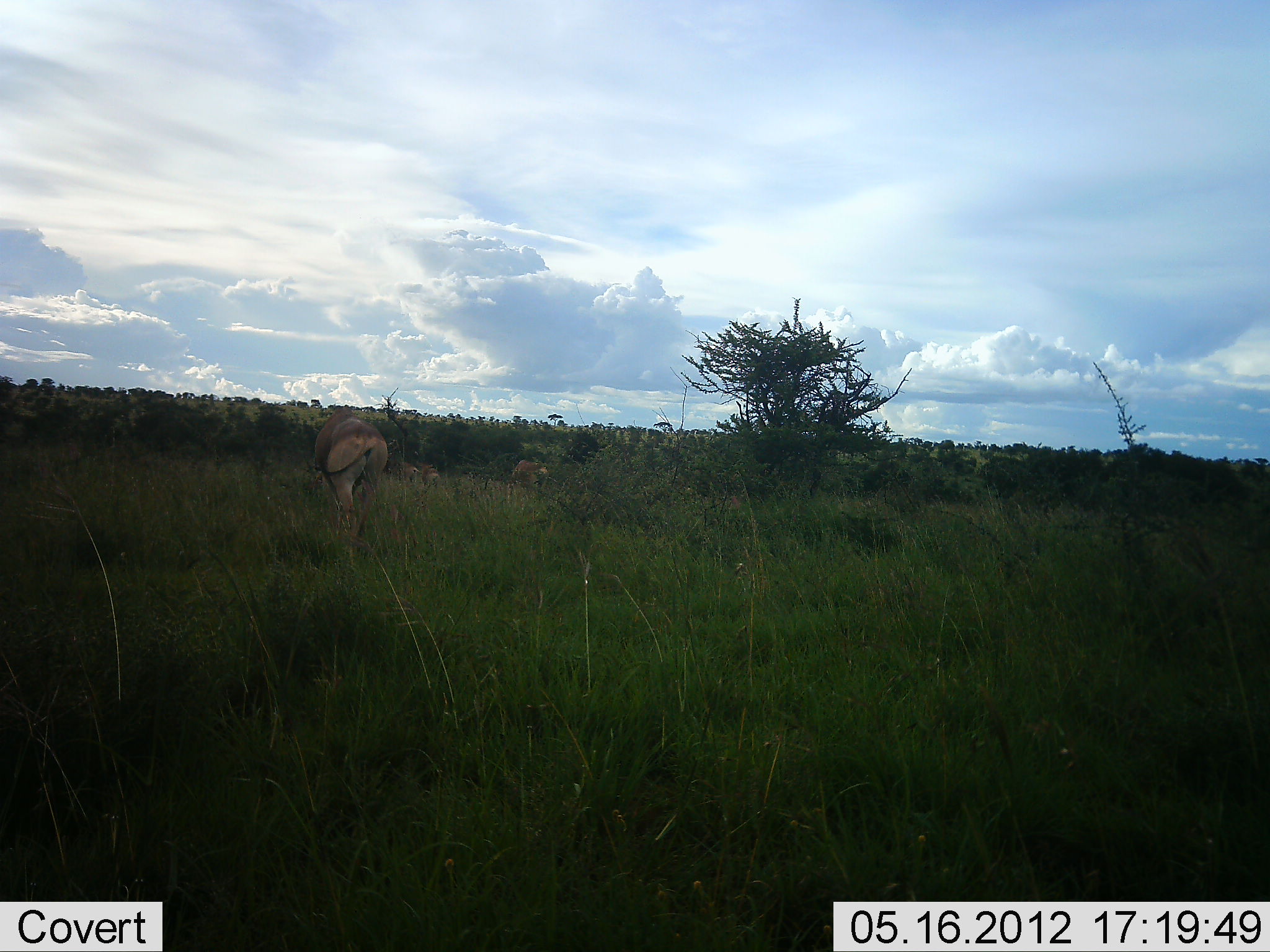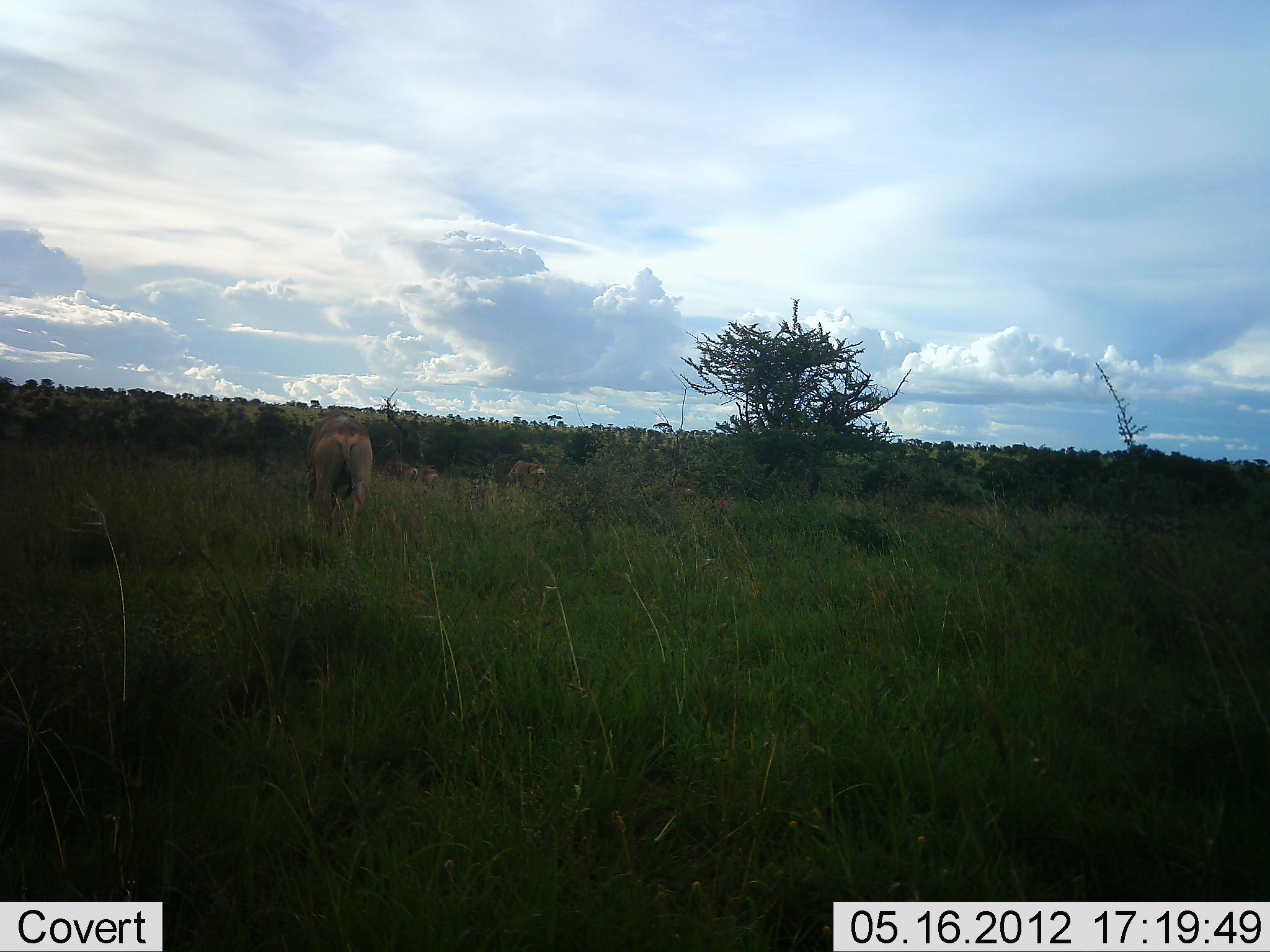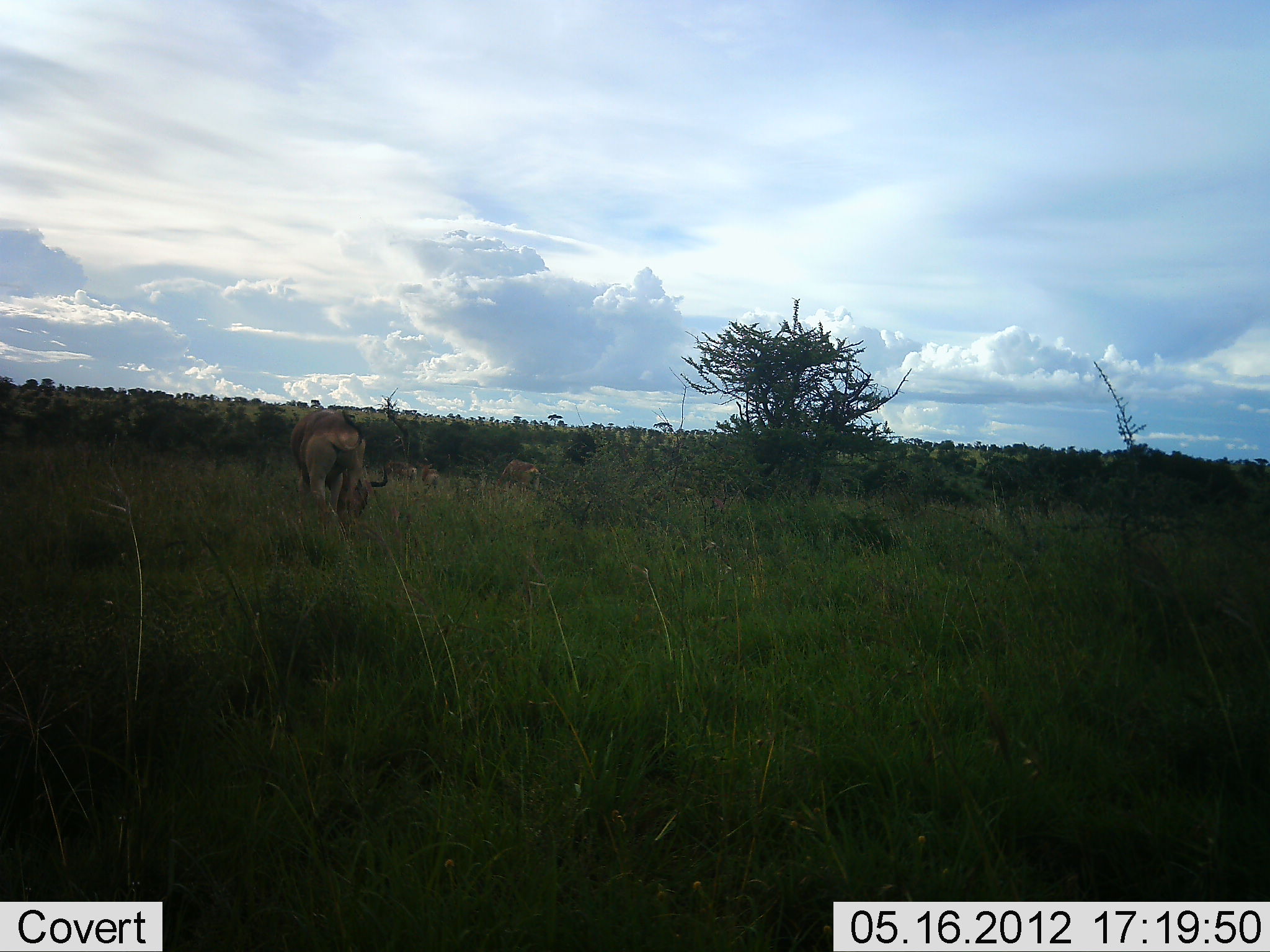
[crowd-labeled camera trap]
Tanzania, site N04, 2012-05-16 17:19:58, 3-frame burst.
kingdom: Animalia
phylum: Chordata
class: Mammalia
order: Artiodactyla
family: Bovidae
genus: Alcelaphus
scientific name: Alcelaphus buselaphus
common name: hartebeest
Hartebeest (Alcelaphus buselaphus), count 4. Behavior (volunteer vote fractions): standing 17%, resting 8%, moving 8%, interacting 0%. Young present (vote fraction): 0%. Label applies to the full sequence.